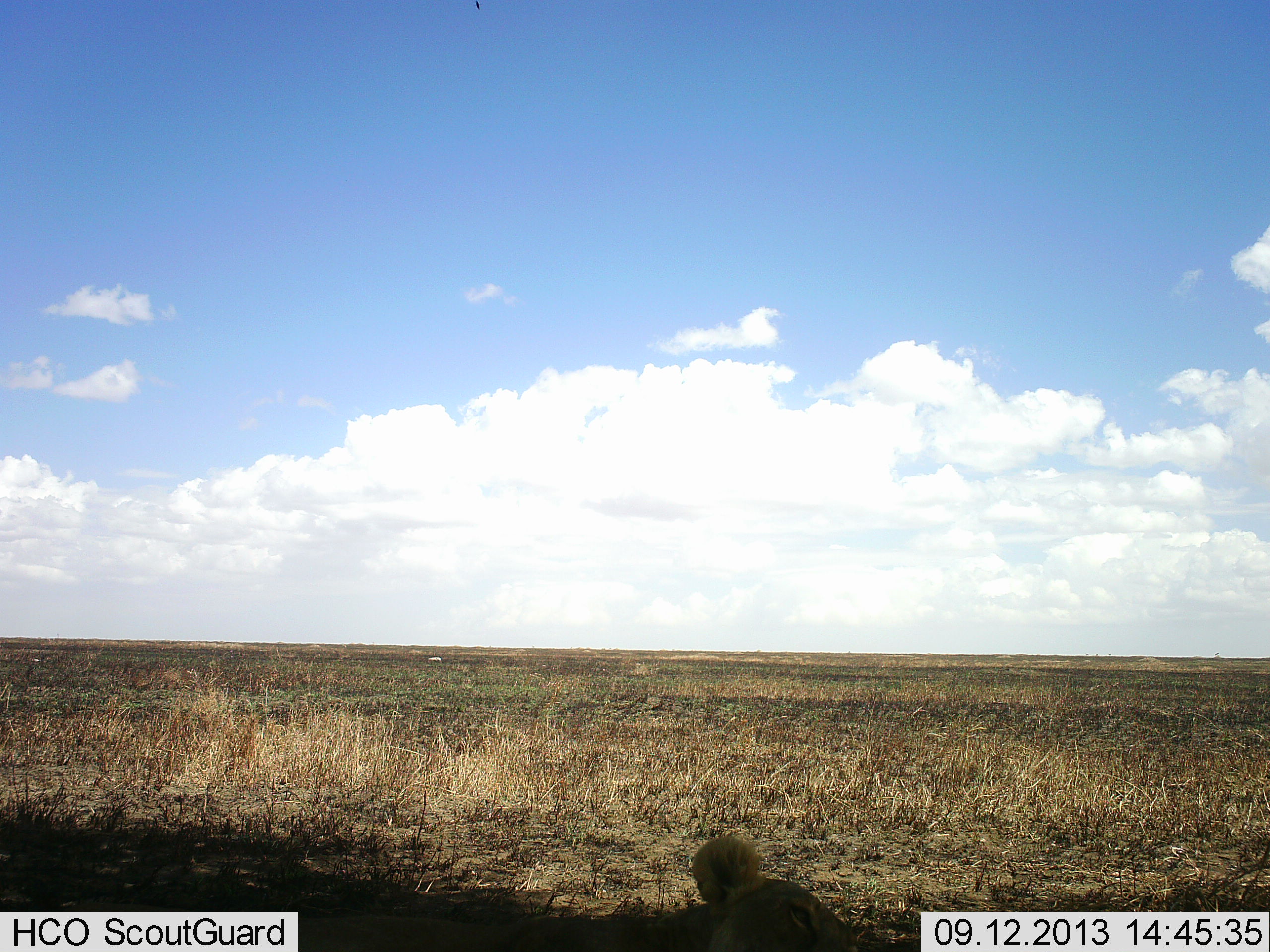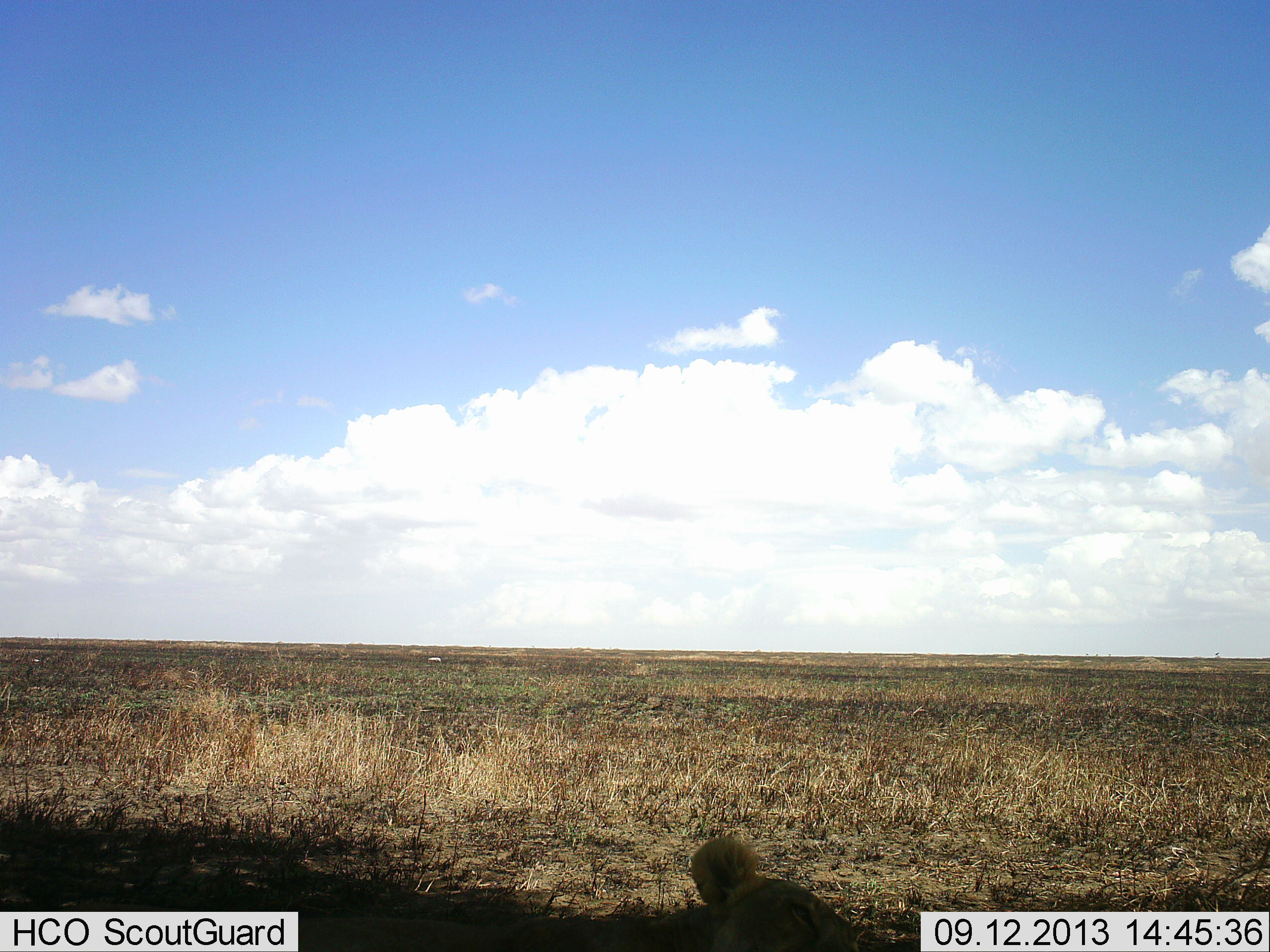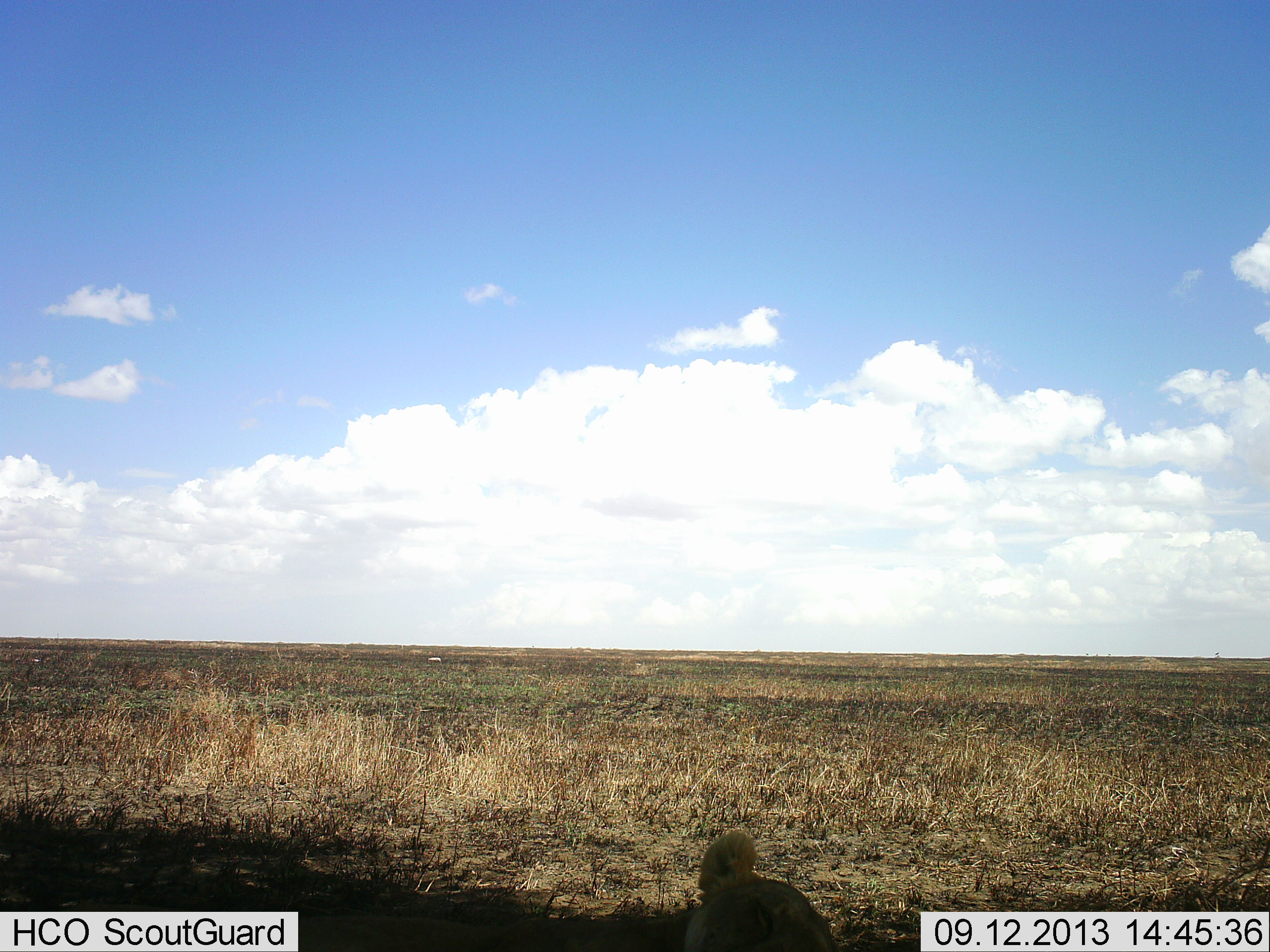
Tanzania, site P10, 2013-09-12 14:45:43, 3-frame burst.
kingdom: Animalia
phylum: Chordata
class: Mammalia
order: Carnivora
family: Felidae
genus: Panthera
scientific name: Panthera leo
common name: lion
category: lionfemale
Lionfemale (lion) (Panthera leo), count 1. Behavior (volunteer vote fractions): standing 8%, resting 92%, moving 0%, interacting 0%. Young present (vote fraction): 0%. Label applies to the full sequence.